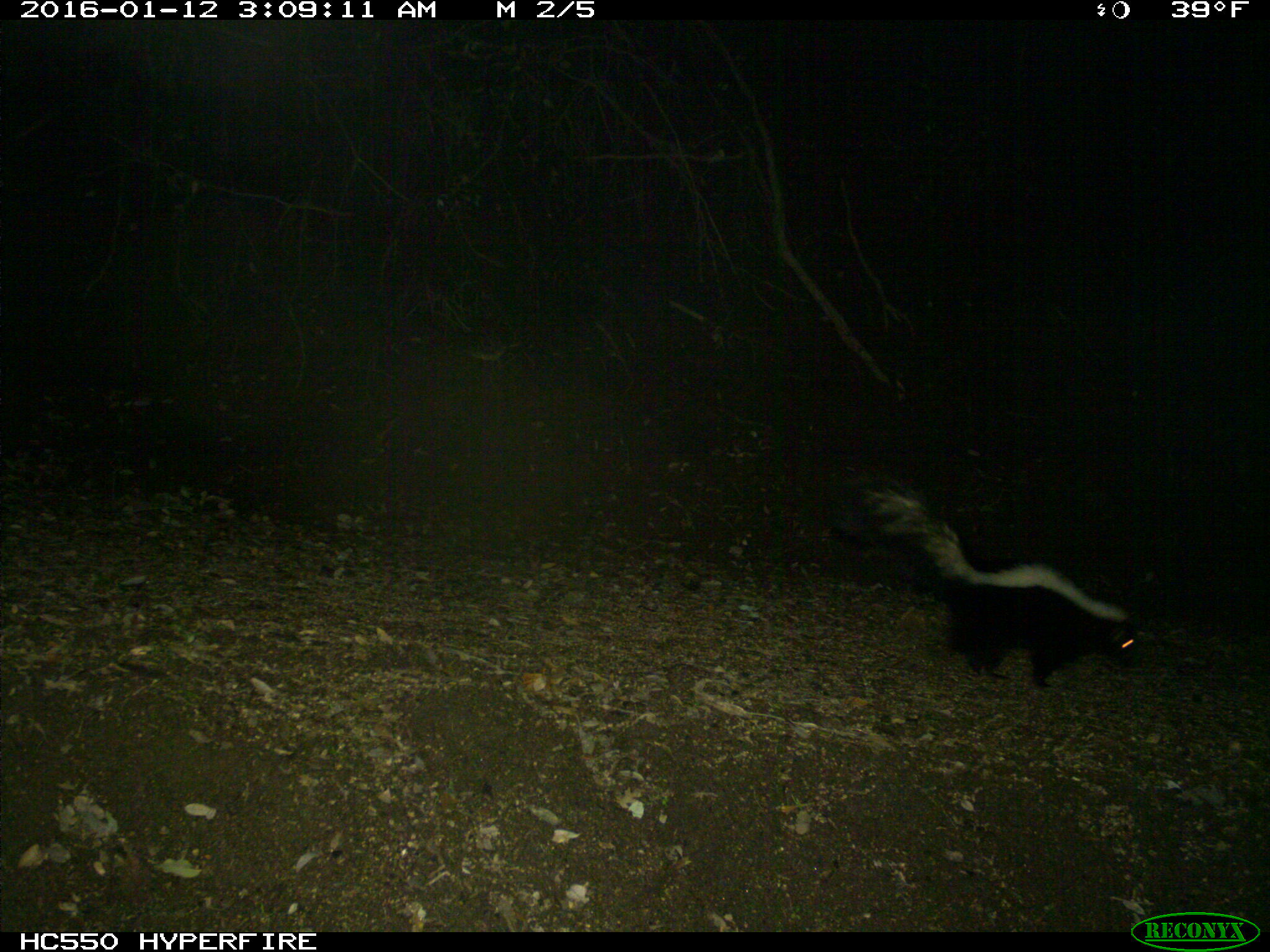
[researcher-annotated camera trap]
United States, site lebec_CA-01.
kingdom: Animalia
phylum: Chordata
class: Mammalia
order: Carnivora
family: Mephitidae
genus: Mephitis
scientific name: Mephitis mephitis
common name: striped skunk